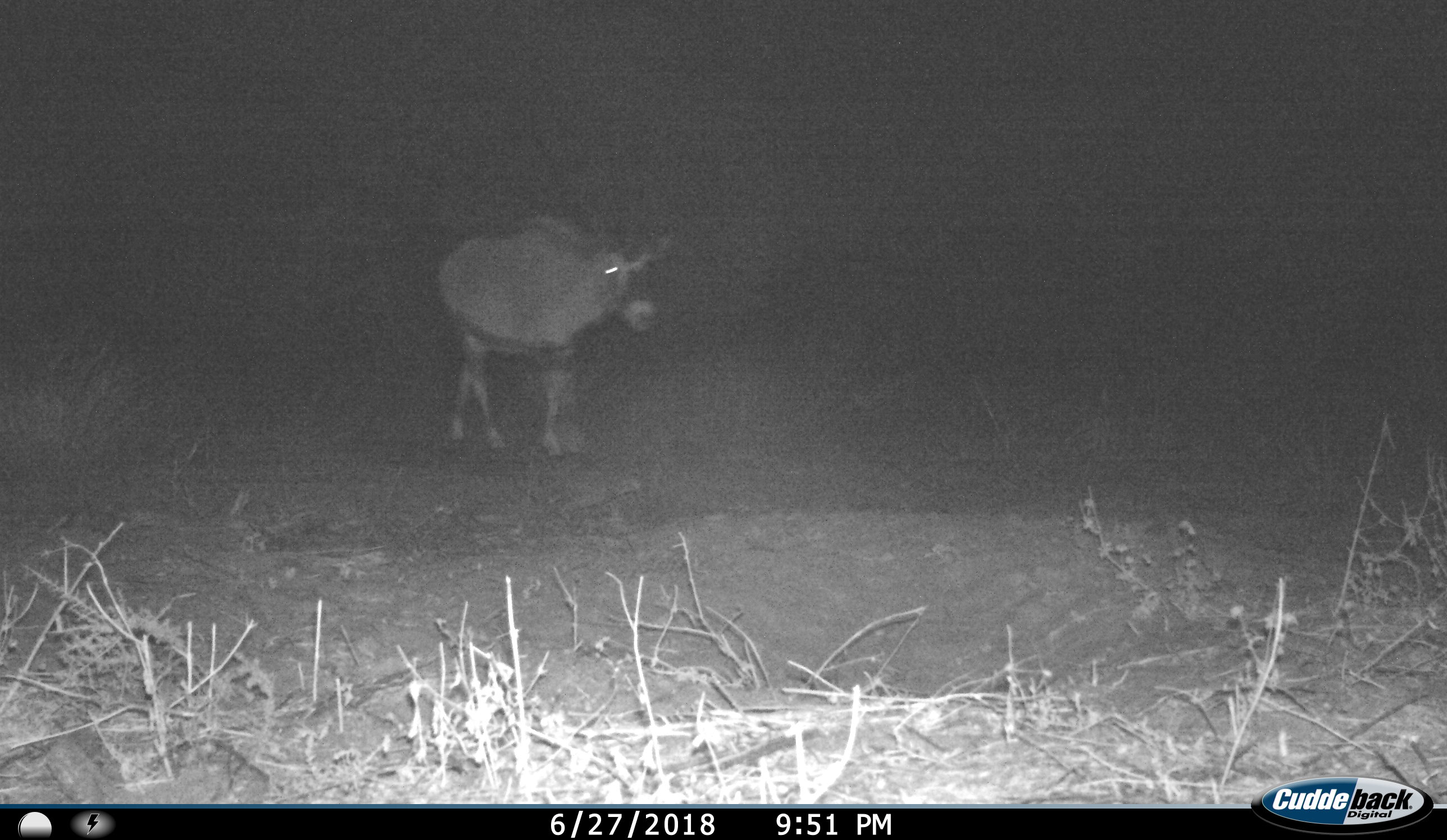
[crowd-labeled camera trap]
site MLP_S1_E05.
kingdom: Animalia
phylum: Chordata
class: Mammalia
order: Artiodactyla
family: Bovidae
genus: Oryx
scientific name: Oryx gazella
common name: gemsbok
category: oryx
Oryx (gemsbok) (Oryx gazella), count 1. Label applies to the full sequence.